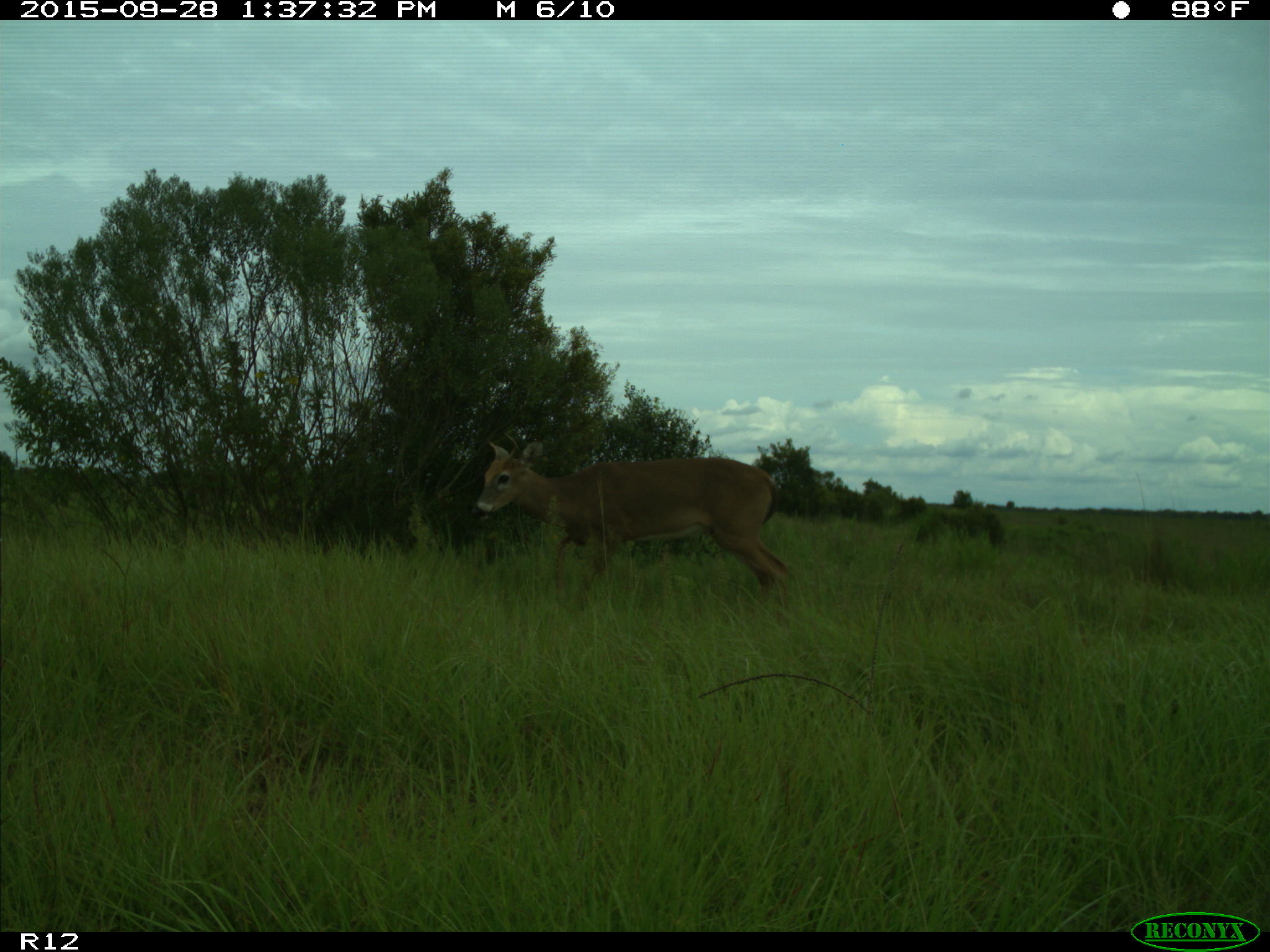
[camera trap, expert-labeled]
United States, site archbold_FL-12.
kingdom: Animalia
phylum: Chordata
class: Mammalia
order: Artiodactyla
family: Cervidae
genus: Odocoileus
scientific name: Odocoileus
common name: deer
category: unidentified deer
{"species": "unidentified deer (deer) (Odocoileus)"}